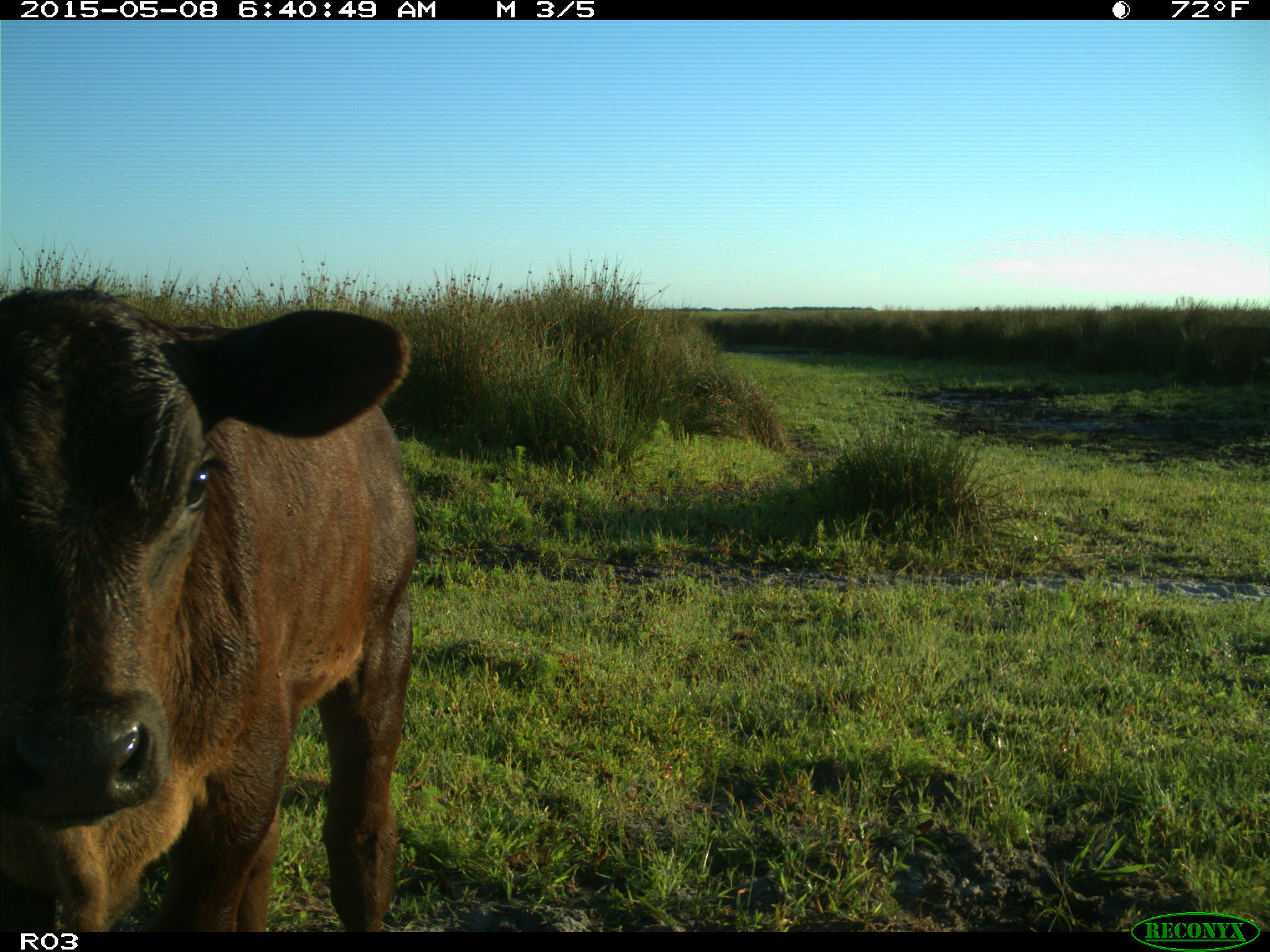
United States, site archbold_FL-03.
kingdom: Animalia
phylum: Chordata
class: Mammalia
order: Artiodactyla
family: Bovidae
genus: Bos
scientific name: Bos taurus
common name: domestic cow